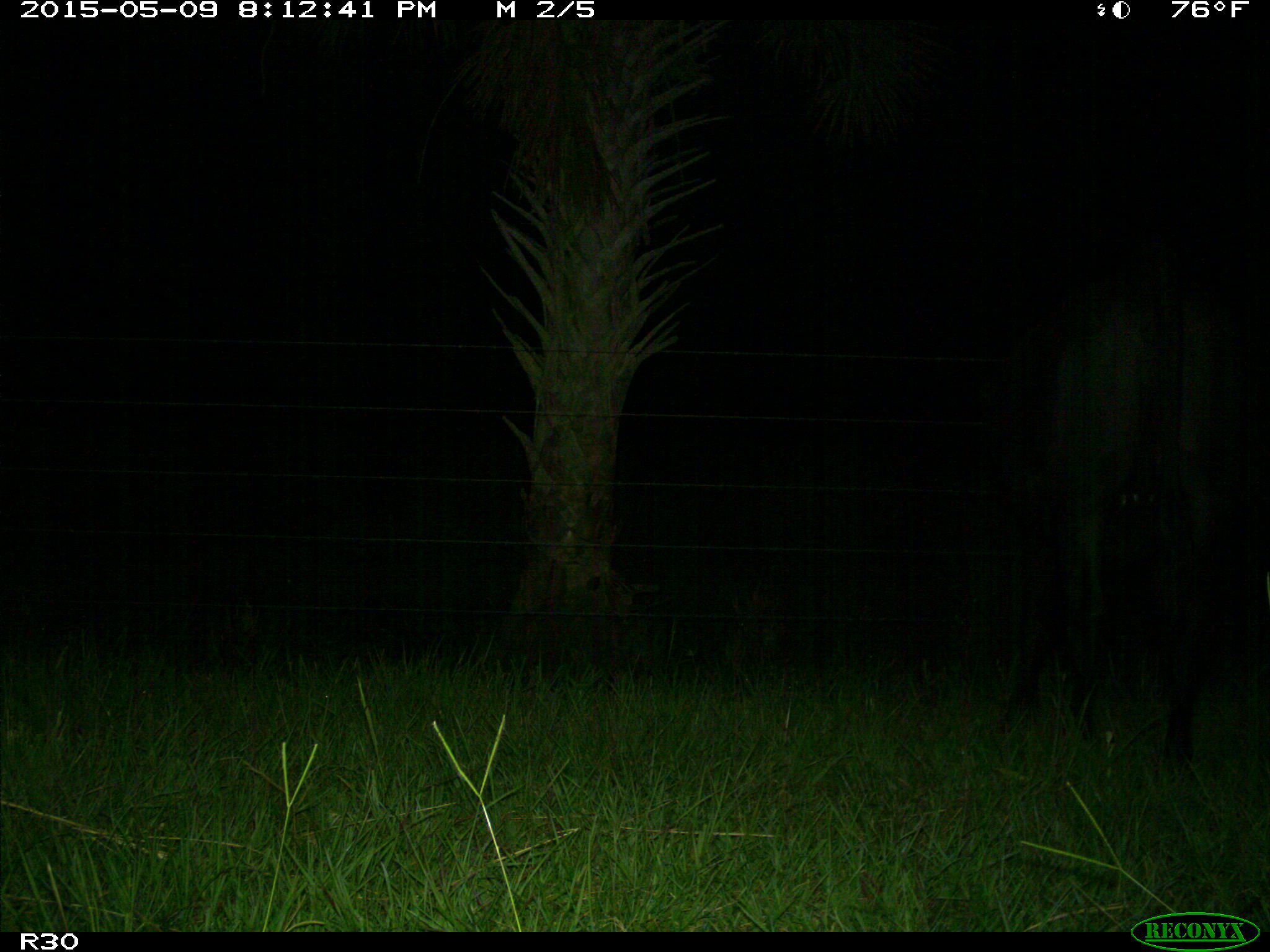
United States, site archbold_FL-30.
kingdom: Animalia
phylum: Chordata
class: Mammalia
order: Artiodactyla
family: Bovidae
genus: Bos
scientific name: Bos taurus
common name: domestic cow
Bos taurus (domestic cow).